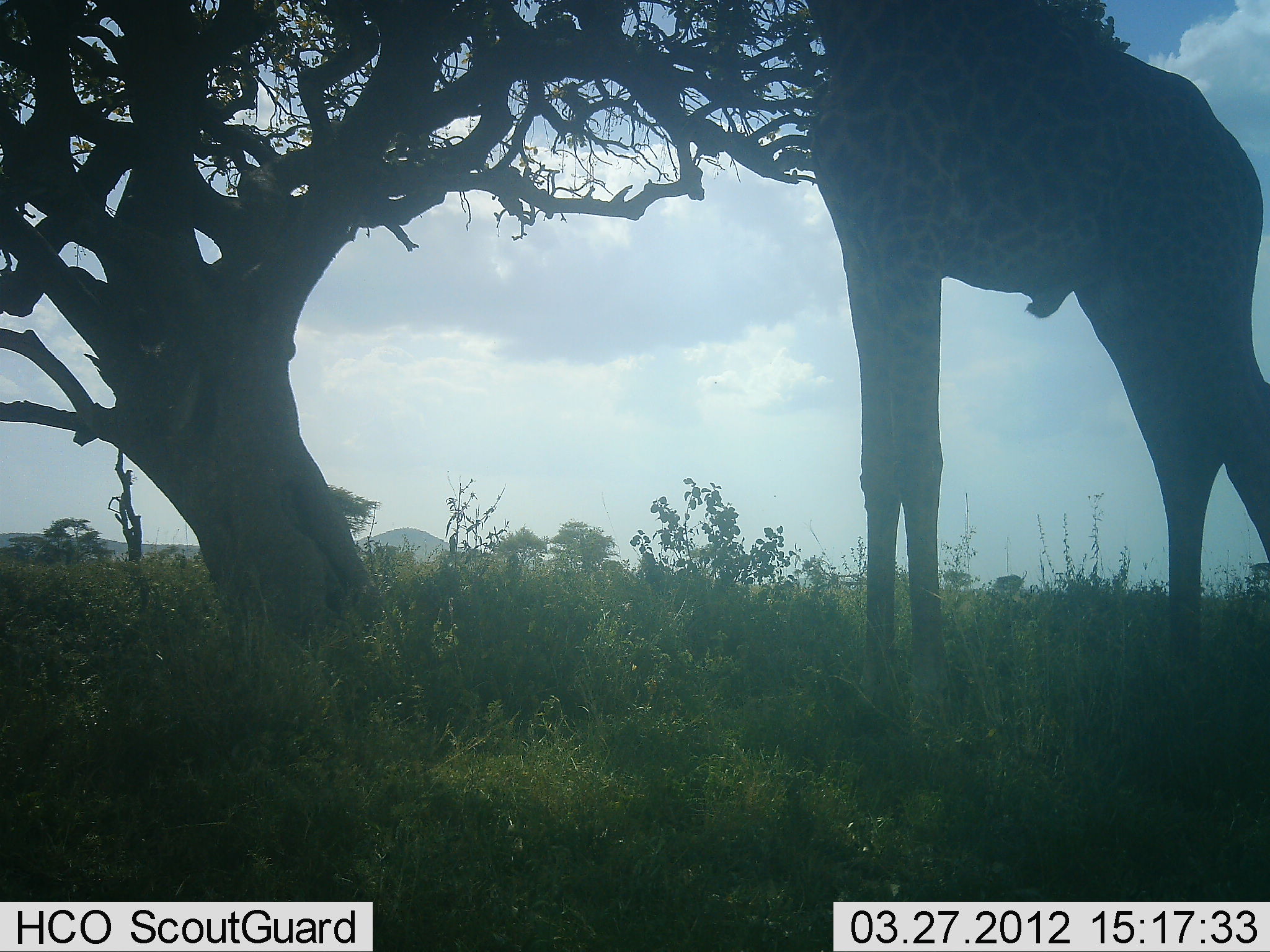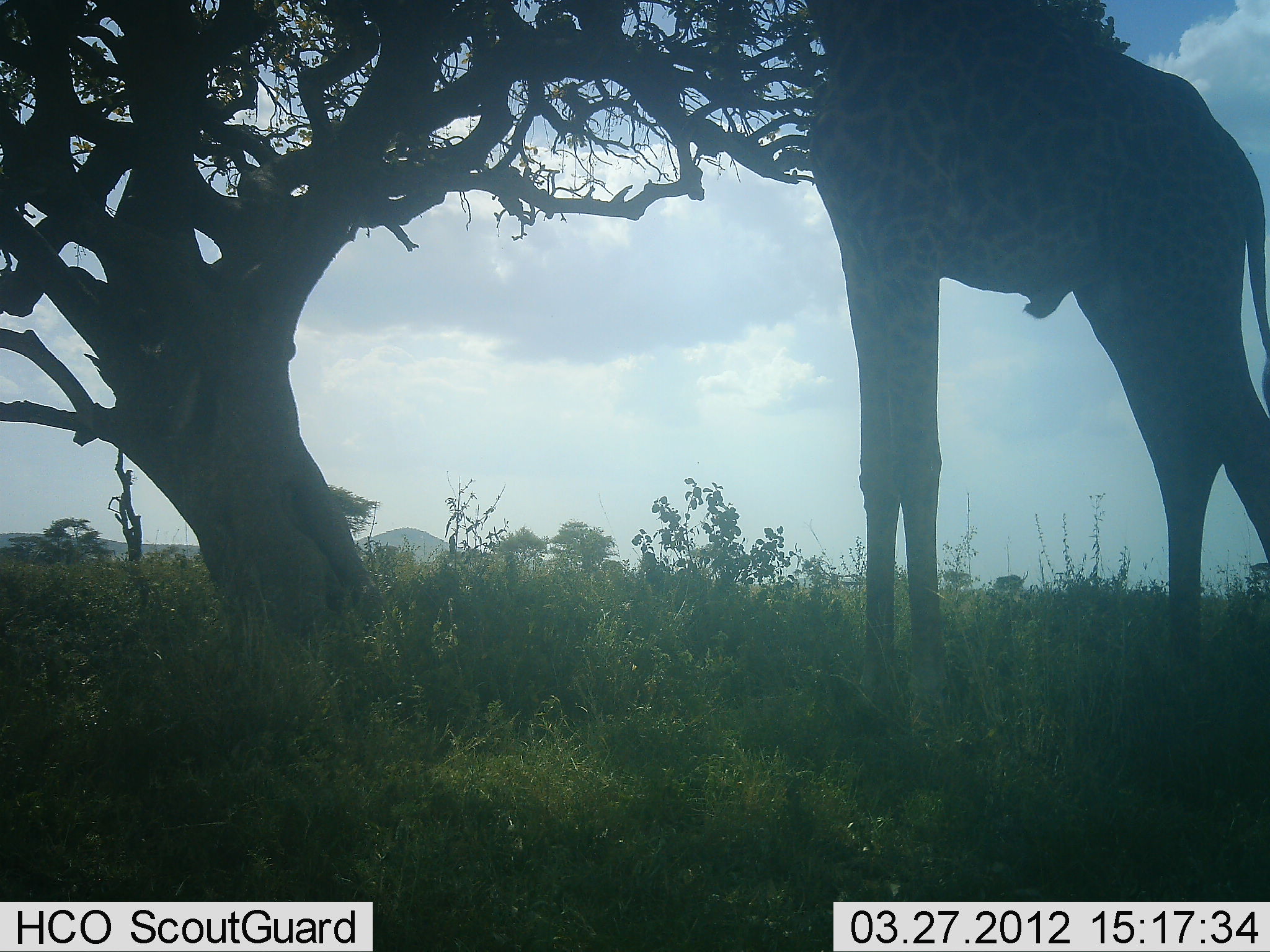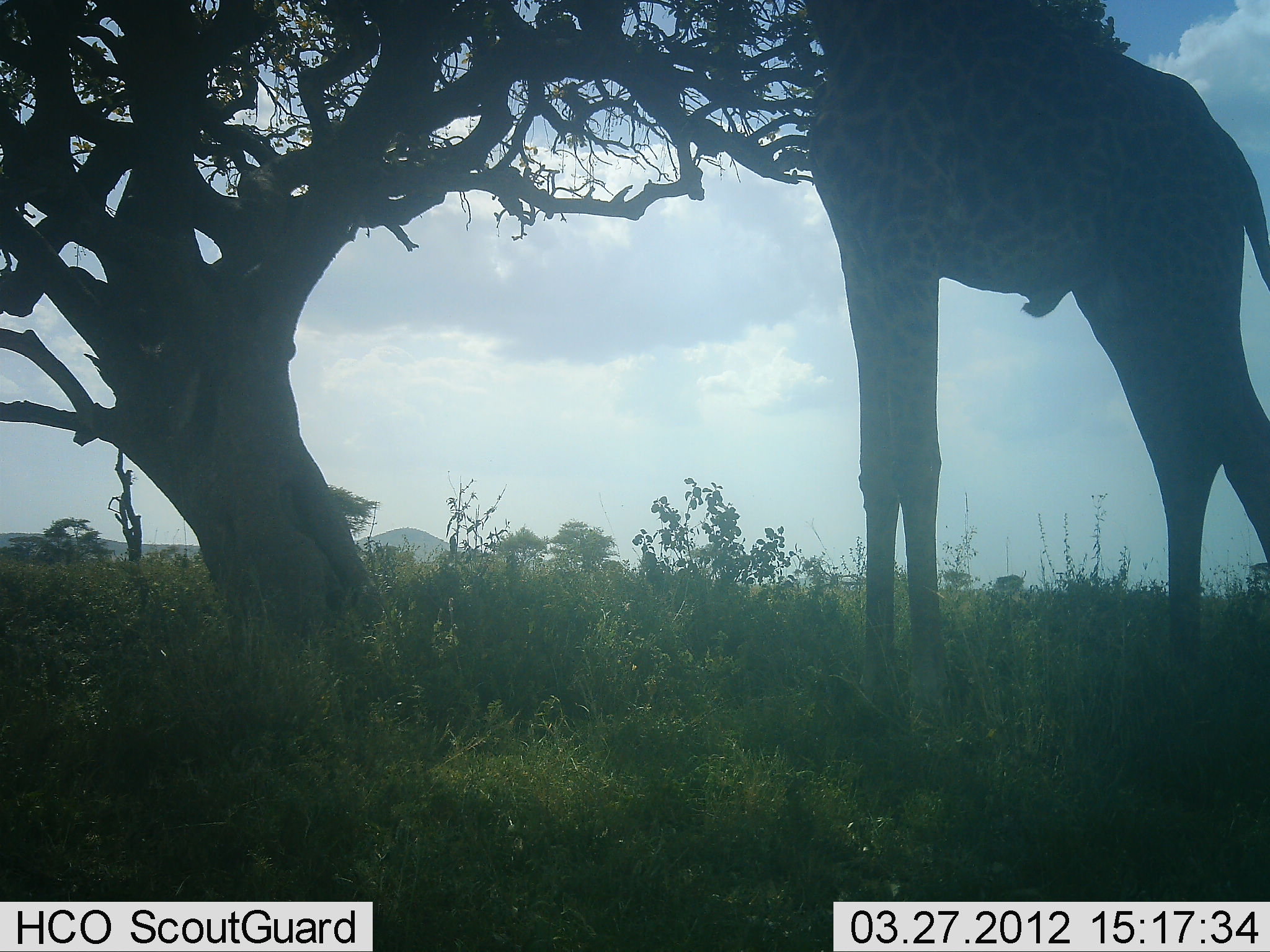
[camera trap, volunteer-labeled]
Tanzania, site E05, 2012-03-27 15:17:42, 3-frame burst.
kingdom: Animalia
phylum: Chordata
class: Mammalia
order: Artiodactyla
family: Giraffidae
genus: Giraffa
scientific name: Giraffa camelopardalis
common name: giraffe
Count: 1.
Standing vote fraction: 40%.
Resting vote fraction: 0%.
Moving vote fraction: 0%.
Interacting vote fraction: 0%.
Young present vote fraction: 0%.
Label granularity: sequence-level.